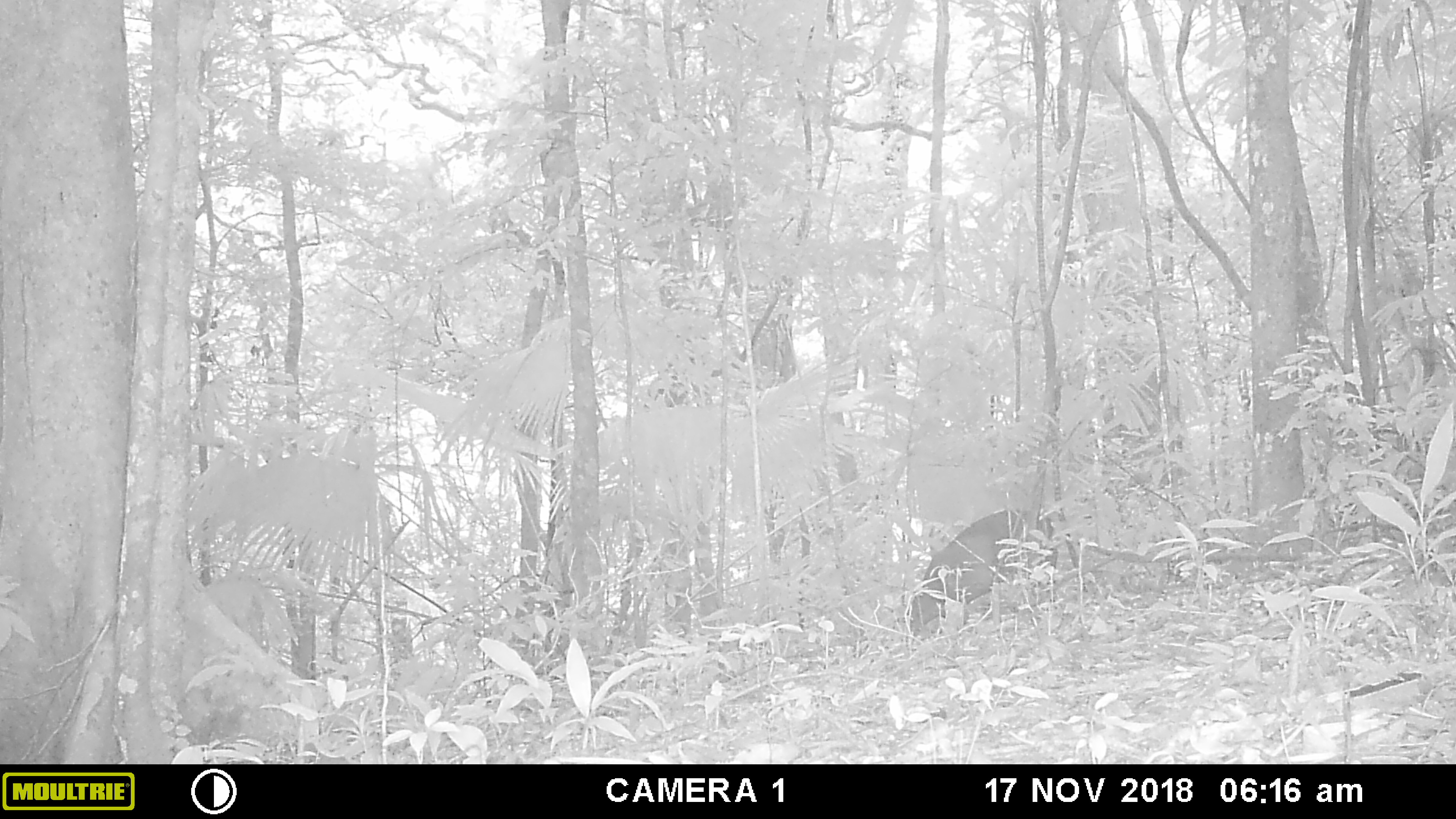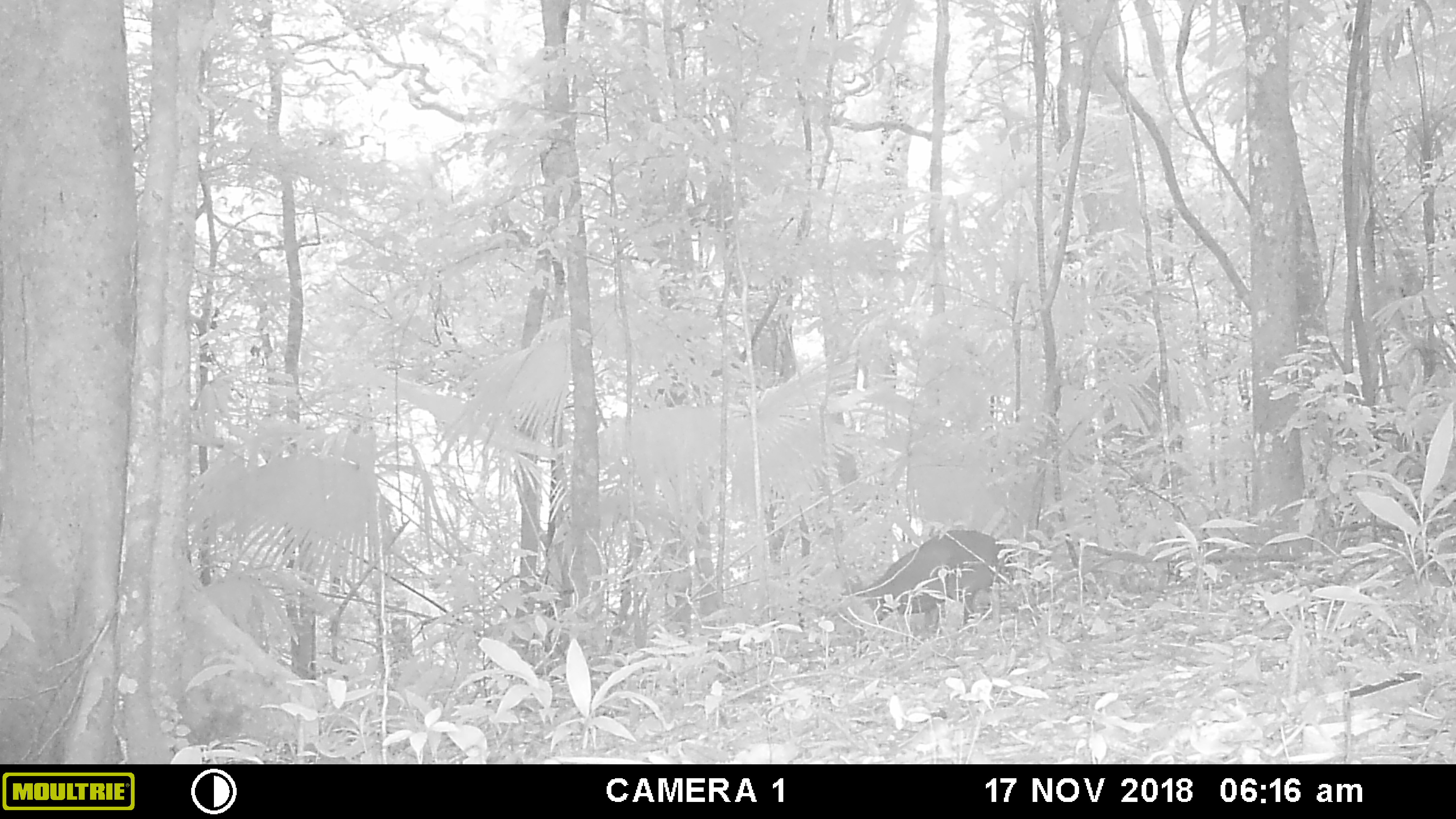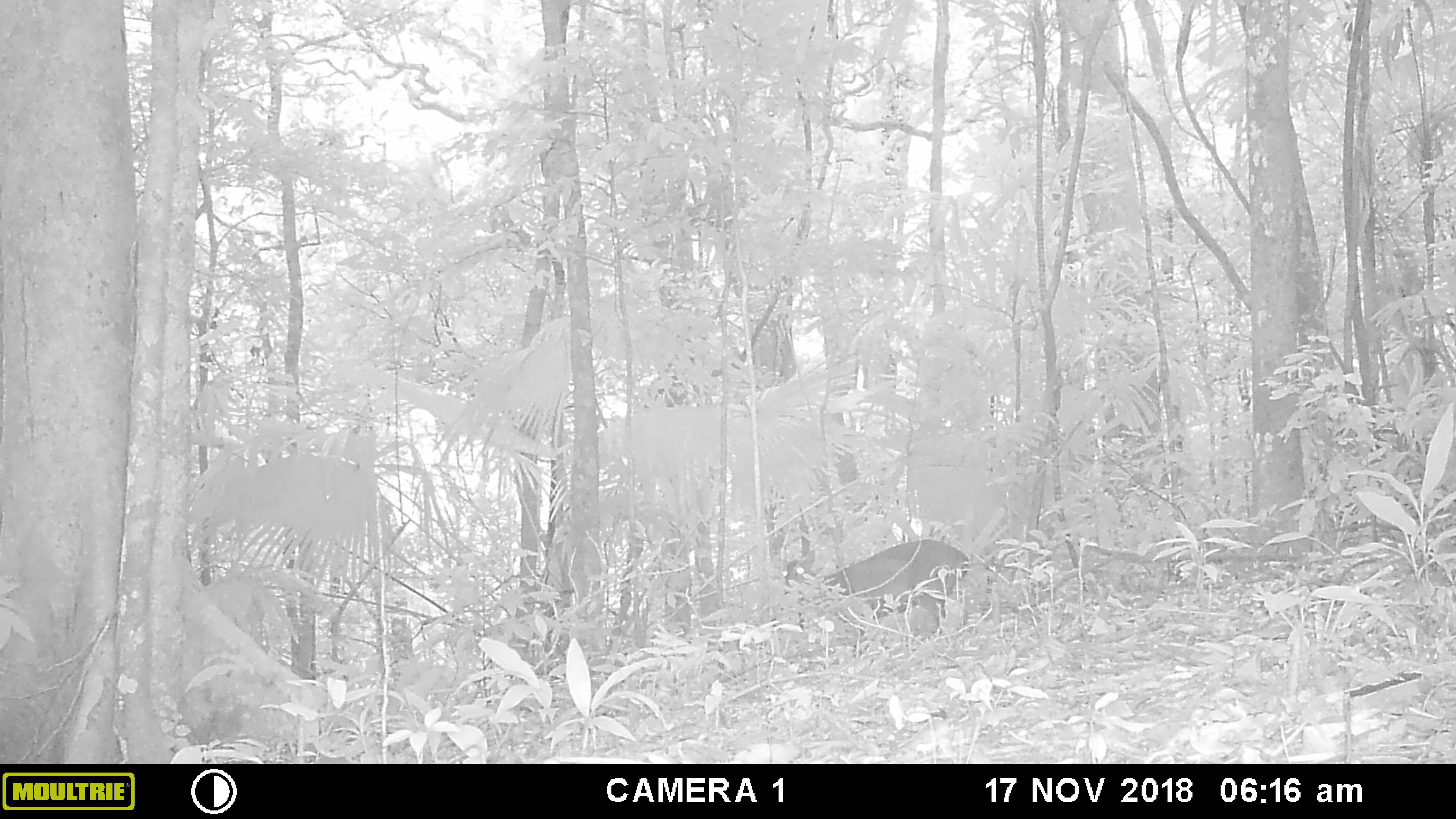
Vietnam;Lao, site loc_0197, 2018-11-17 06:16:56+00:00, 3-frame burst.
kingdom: Animalia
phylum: Chordata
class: Mammalia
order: Artiodactyla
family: Cervidae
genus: Muntiacus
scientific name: Muntiacus vuquangensis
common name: large-antlered muntjac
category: large antlered muntjac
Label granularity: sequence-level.